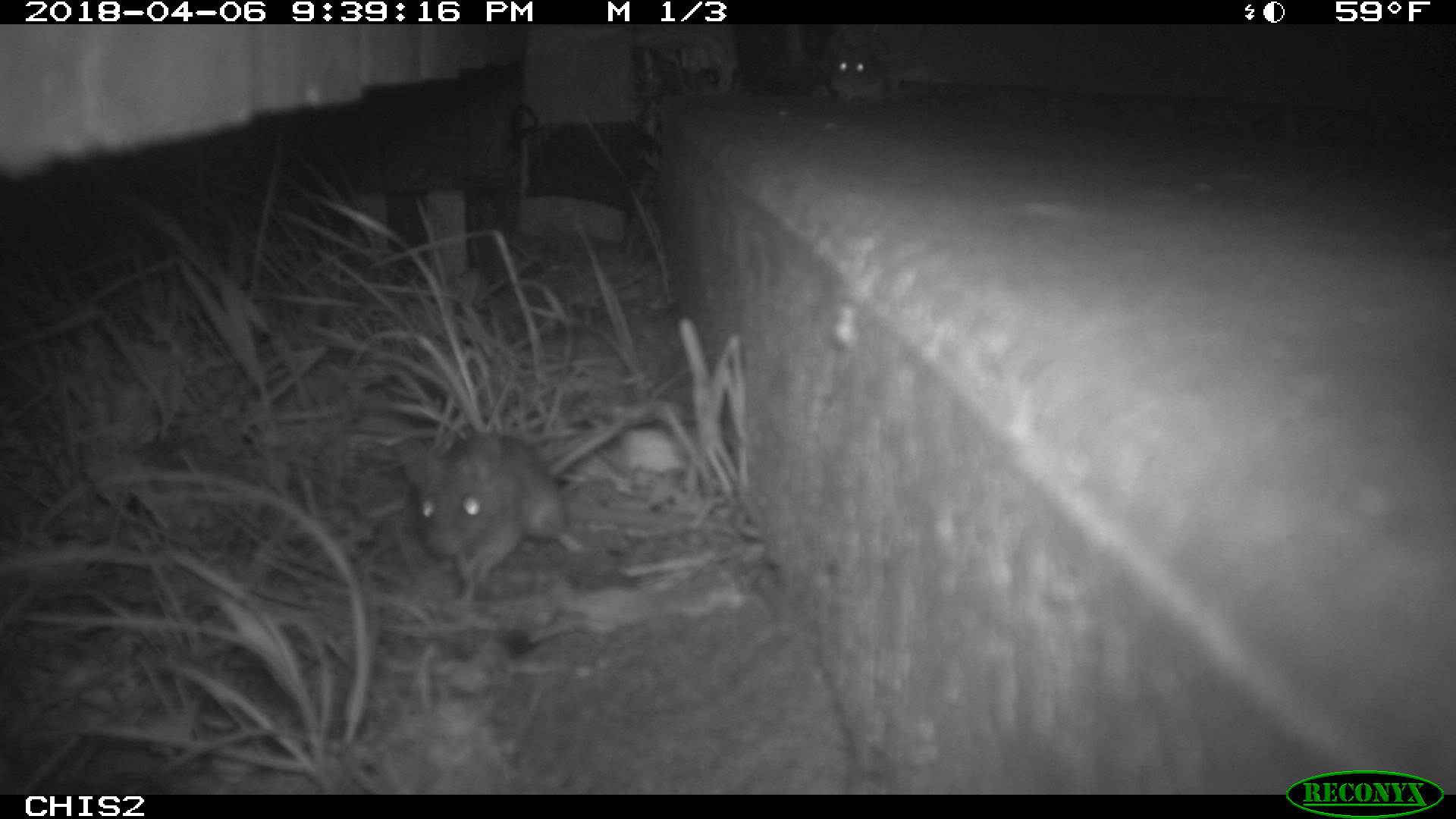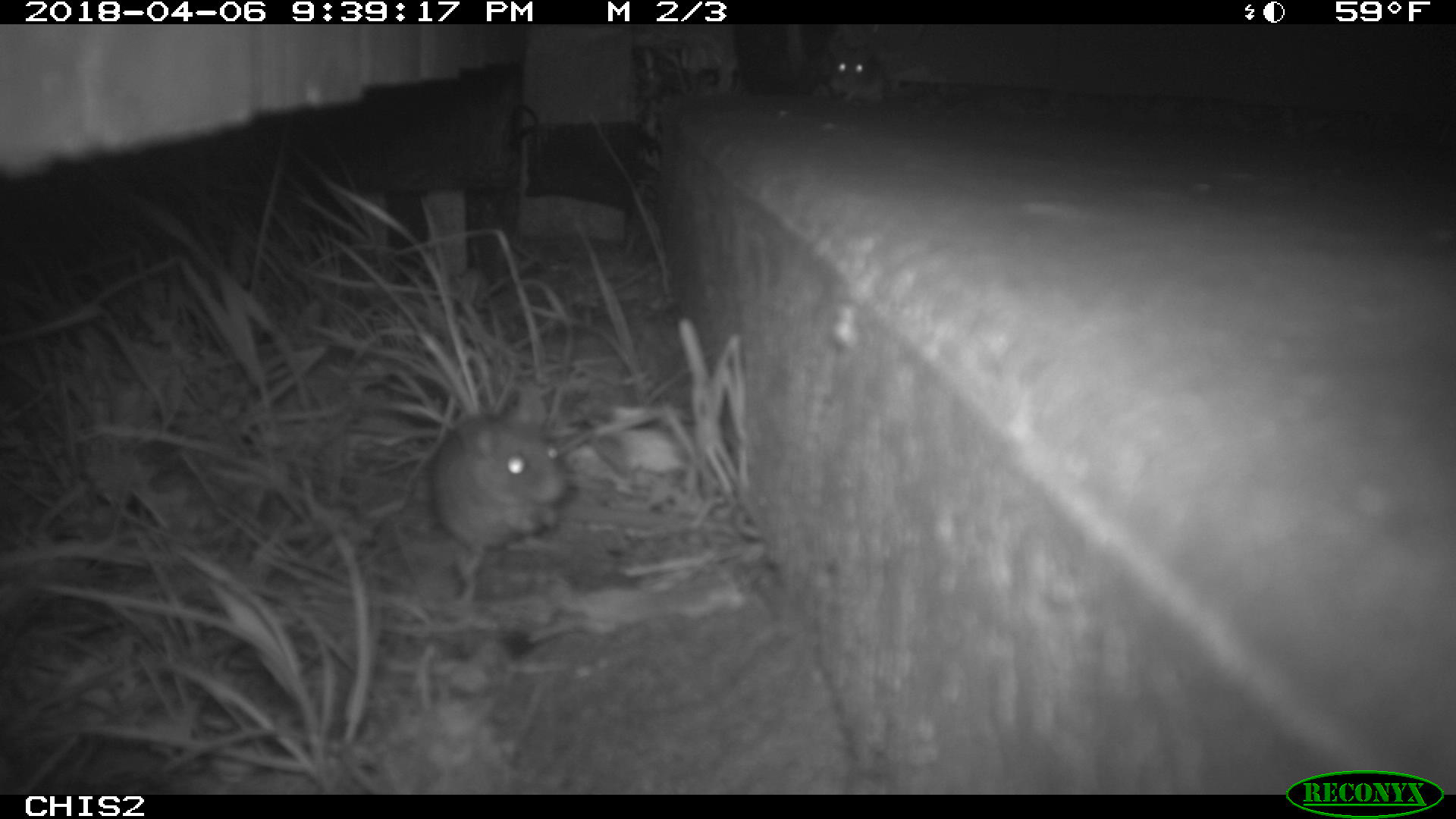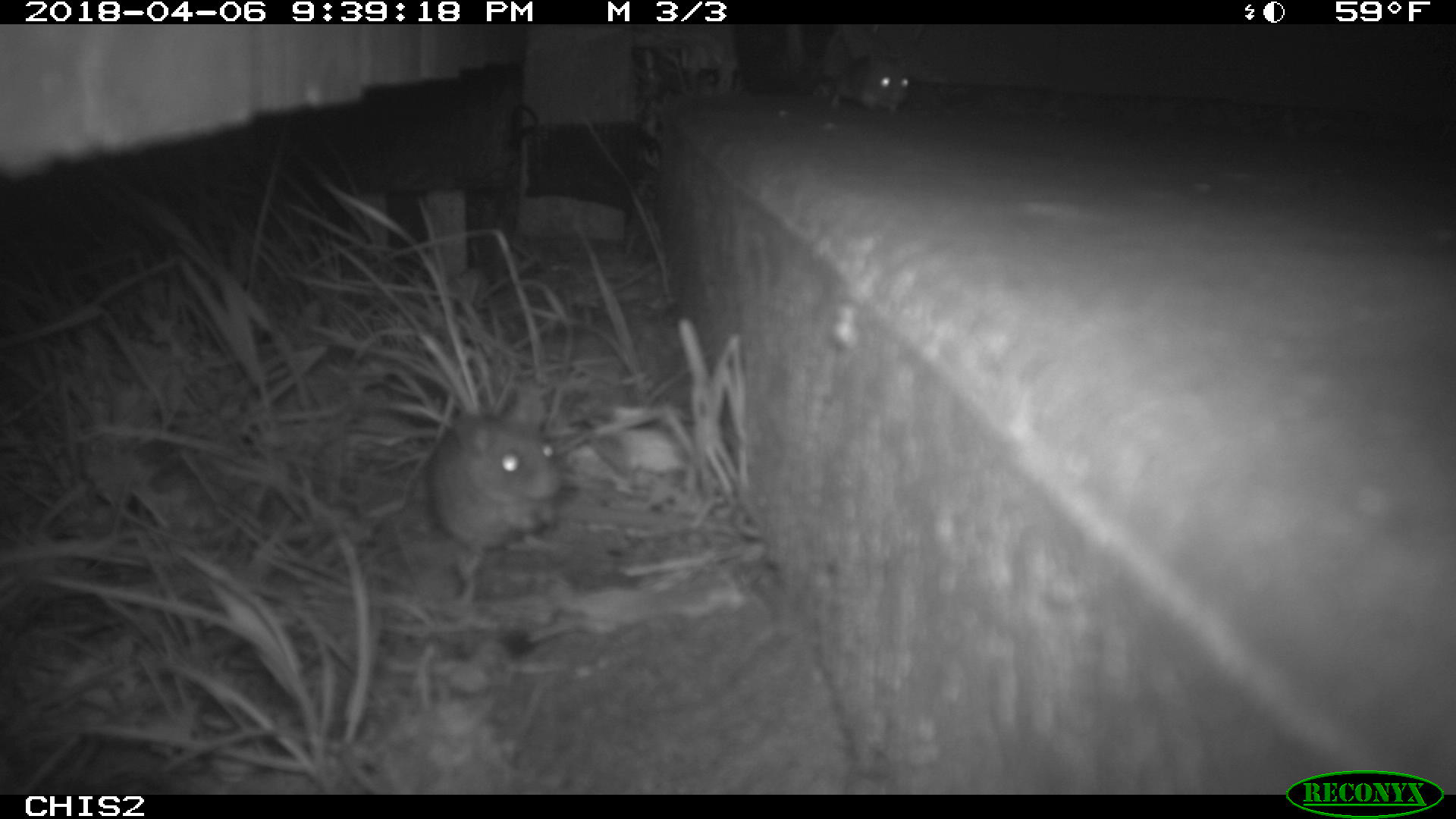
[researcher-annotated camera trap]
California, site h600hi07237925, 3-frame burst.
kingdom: Animalia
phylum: Chordata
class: Mammalia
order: Rodentia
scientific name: Rodentia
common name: rodent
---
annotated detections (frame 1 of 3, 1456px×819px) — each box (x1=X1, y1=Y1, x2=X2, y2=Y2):
rodent: (x1=399, y1=399, x2=651, y2=608); (x1=828, y1=36, x2=893, y2=111)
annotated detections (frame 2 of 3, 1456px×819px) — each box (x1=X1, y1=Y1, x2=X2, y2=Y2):
rodent: (x1=429, y1=404, x2=664, y2=582); (x1=827, y1=36, x2=888, y2=106)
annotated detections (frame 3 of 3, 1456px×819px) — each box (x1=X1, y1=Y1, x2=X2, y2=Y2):
rodent: (x1=425, y1=378, x2=557, y2=548); (x1=829, y1=52, x2=914, y2=111)